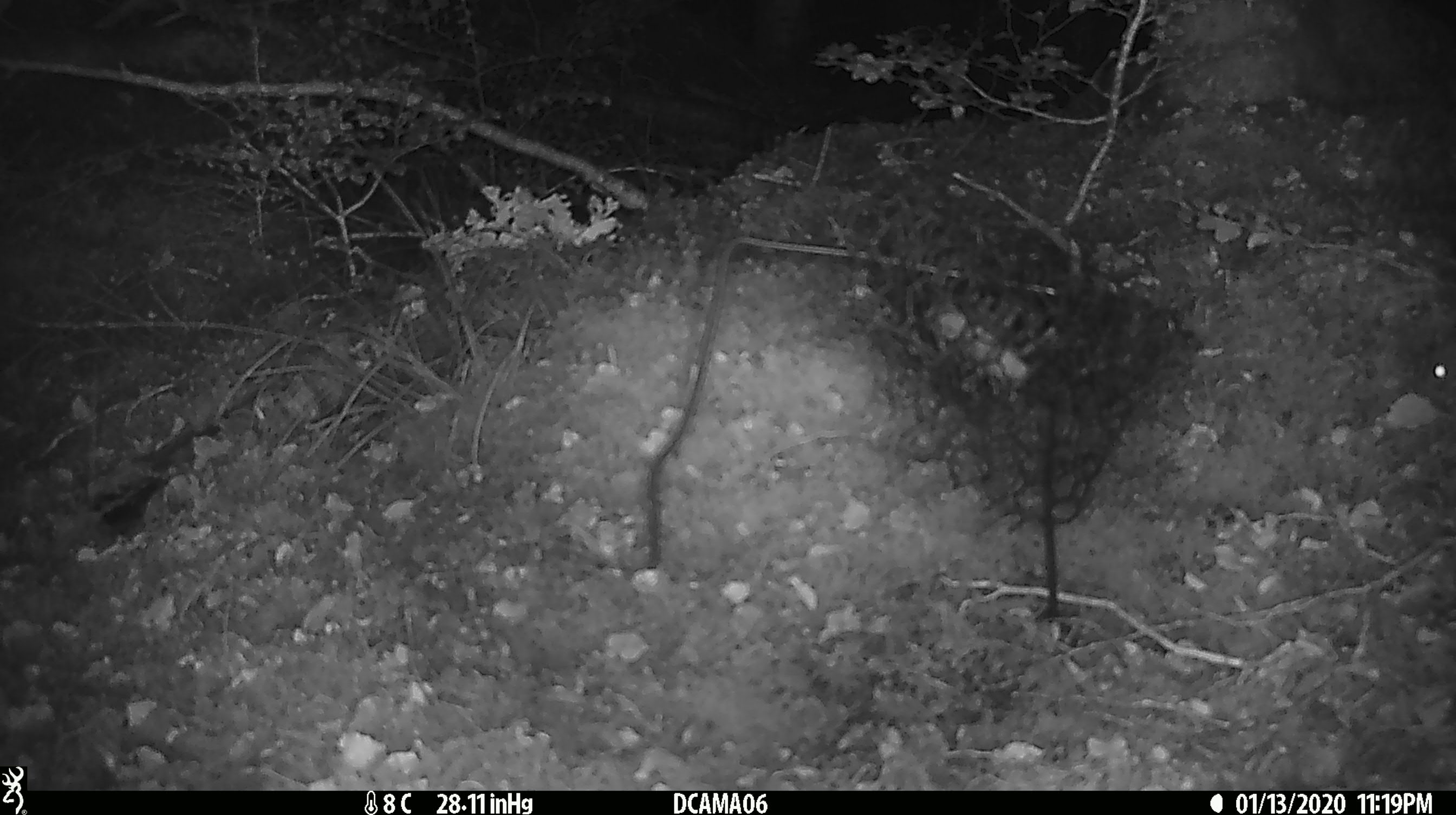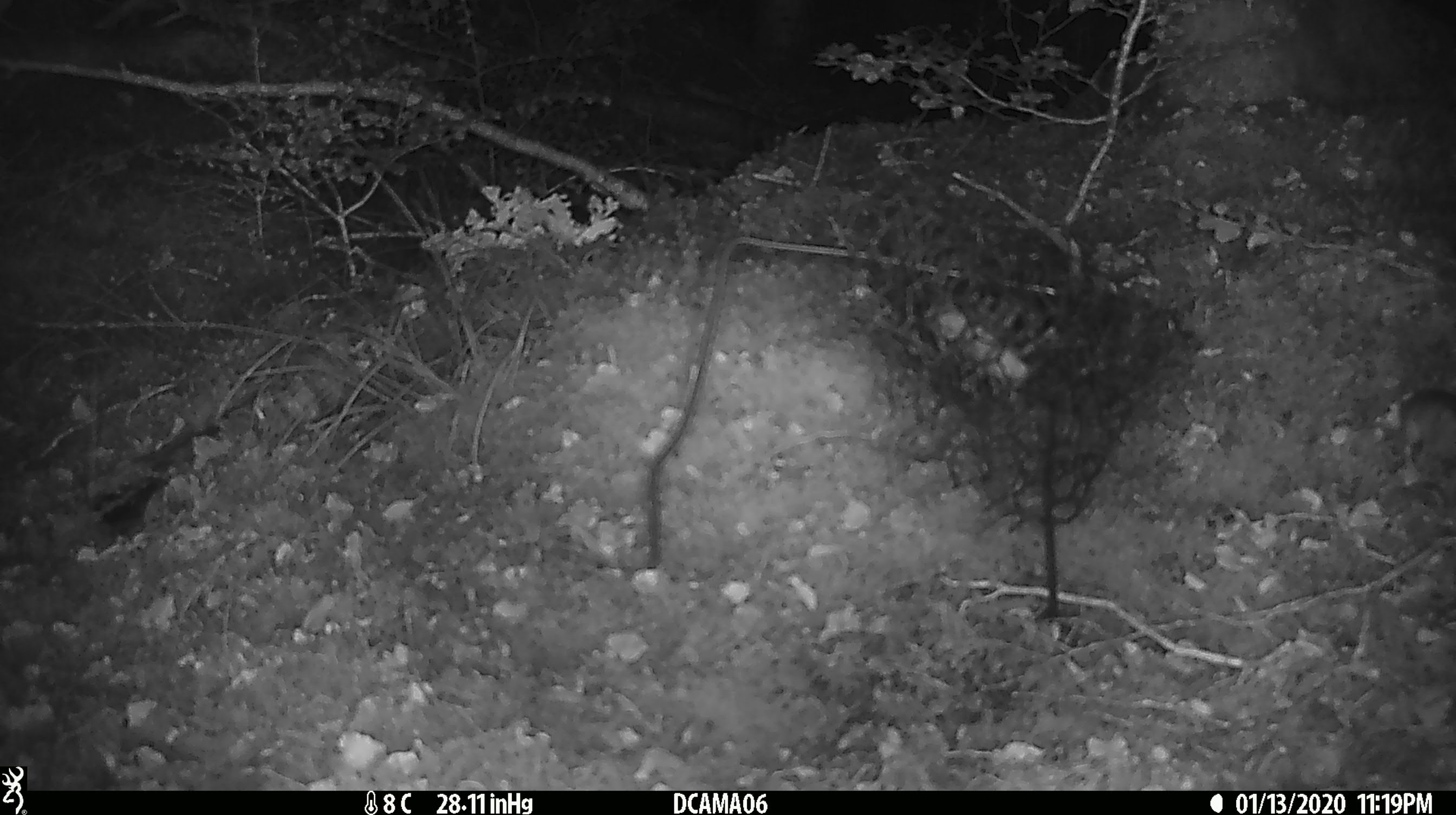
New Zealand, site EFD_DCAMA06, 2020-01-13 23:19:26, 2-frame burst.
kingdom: Animalia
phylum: Chordata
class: Mammalia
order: Rodentia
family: Muridae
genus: Mus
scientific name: Mus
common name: mouse